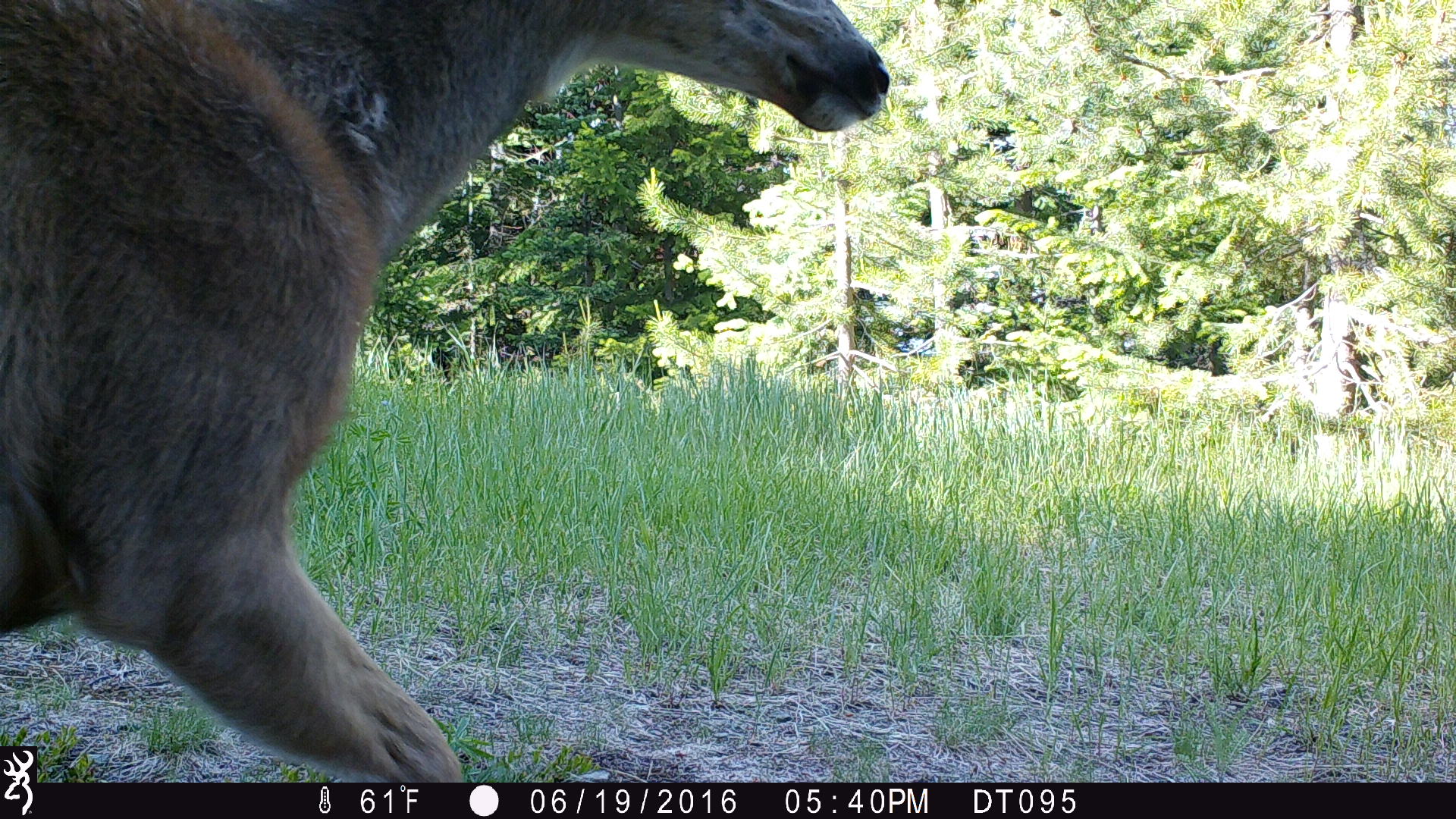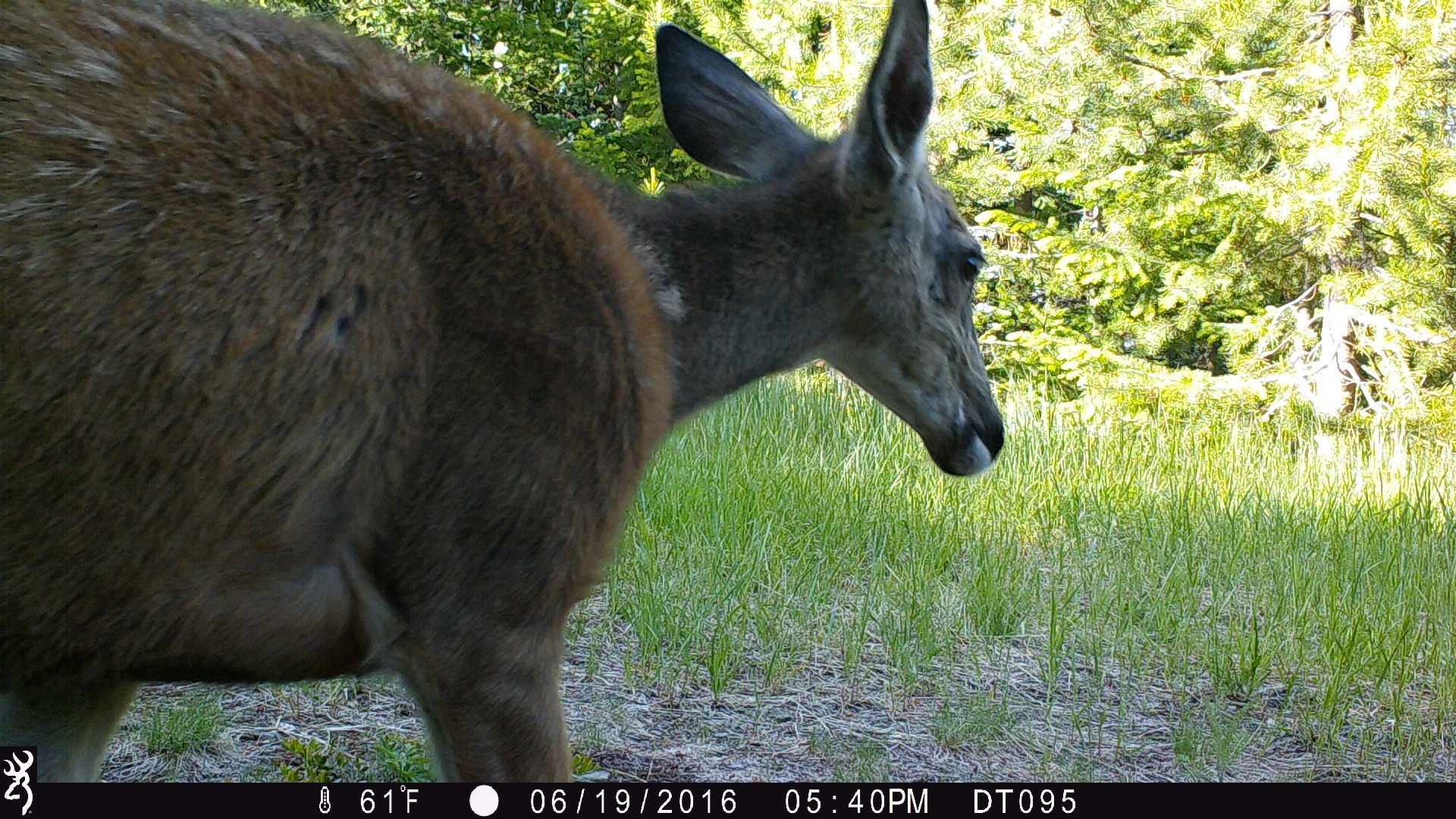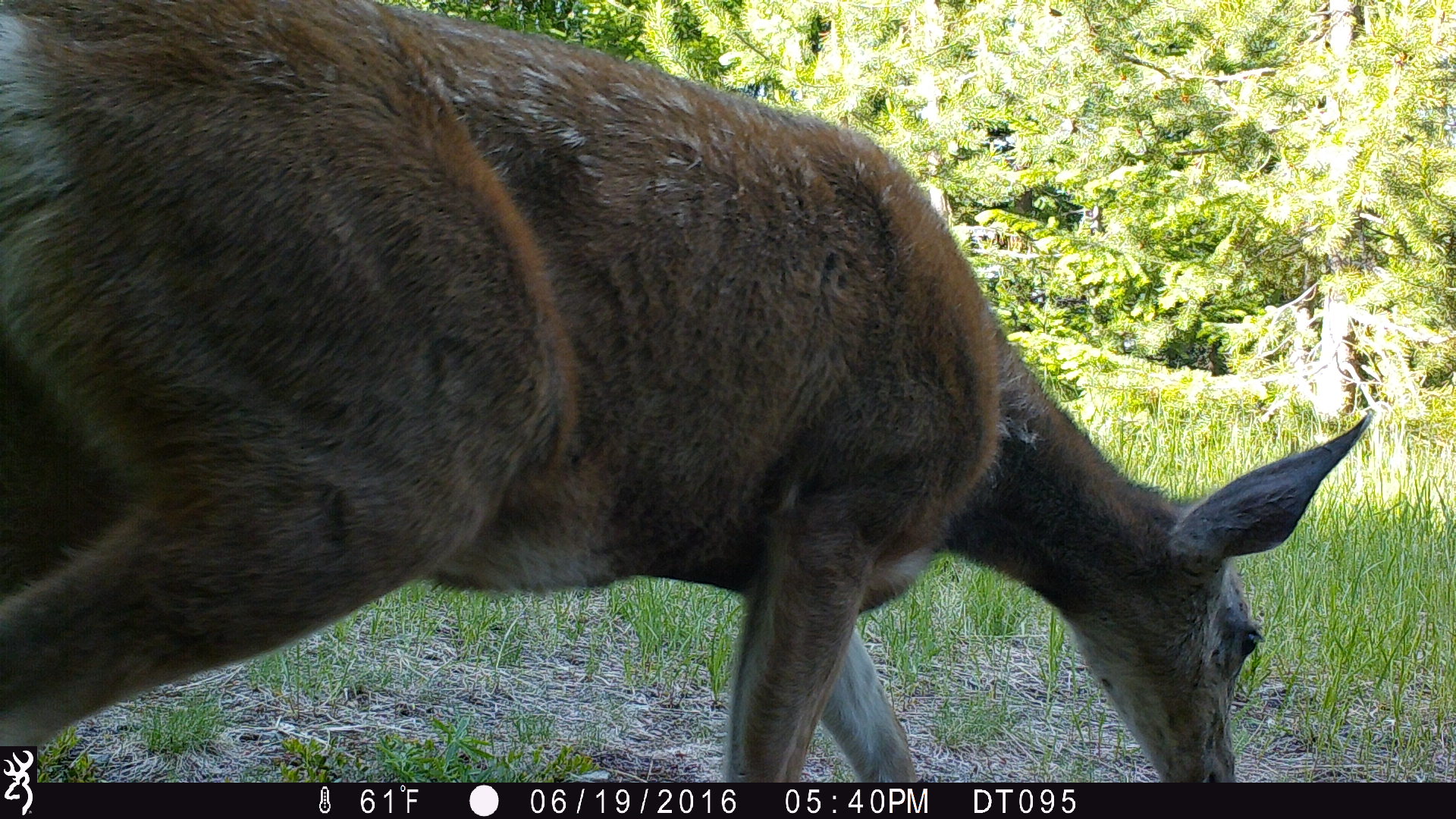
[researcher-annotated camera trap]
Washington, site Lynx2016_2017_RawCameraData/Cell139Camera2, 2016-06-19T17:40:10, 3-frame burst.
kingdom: Animalia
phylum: Chordata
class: Mammalia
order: Artiodactyla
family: Cervidae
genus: Odocoileus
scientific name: Odocoileus hemionus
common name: mule deer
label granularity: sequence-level